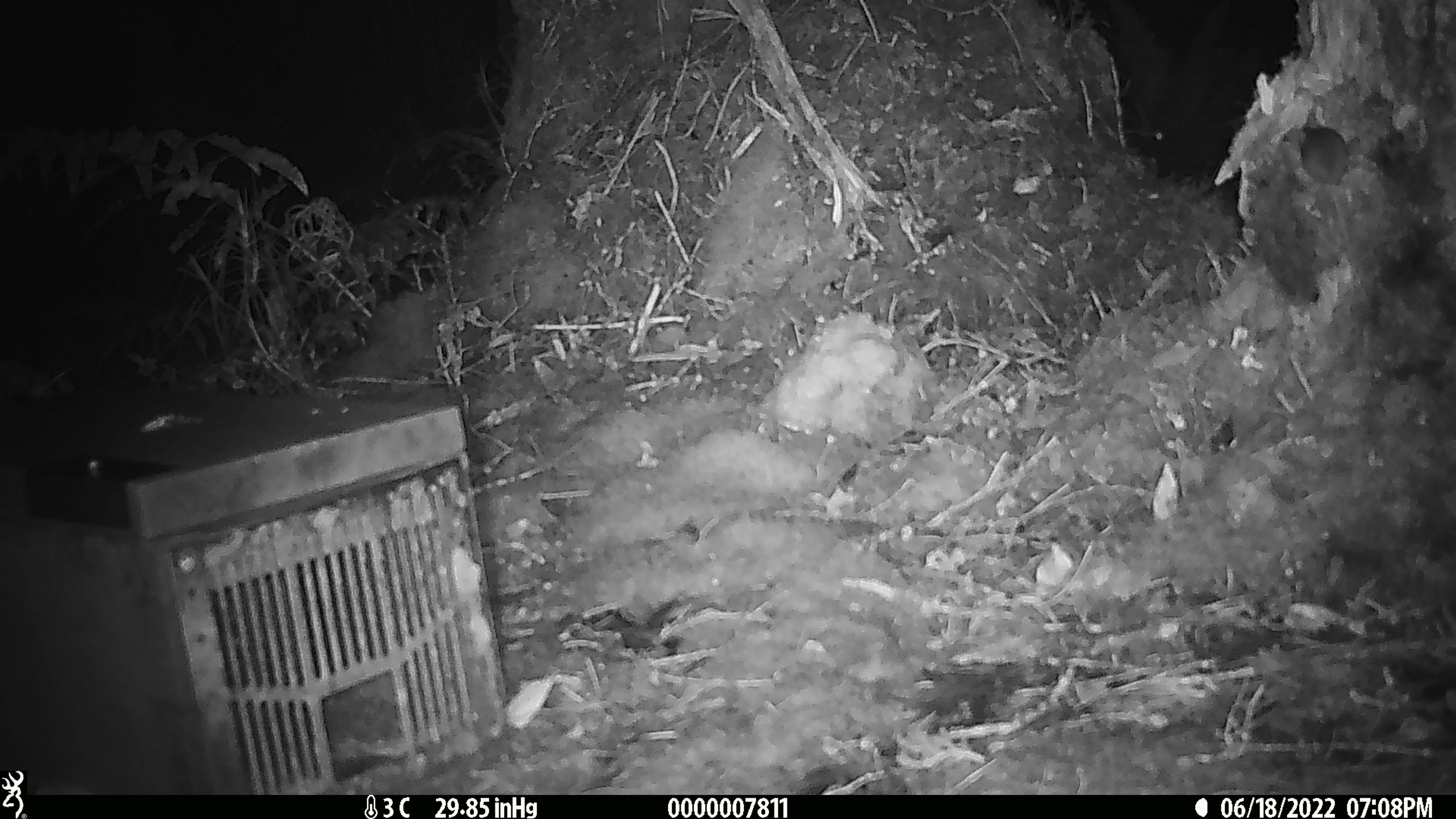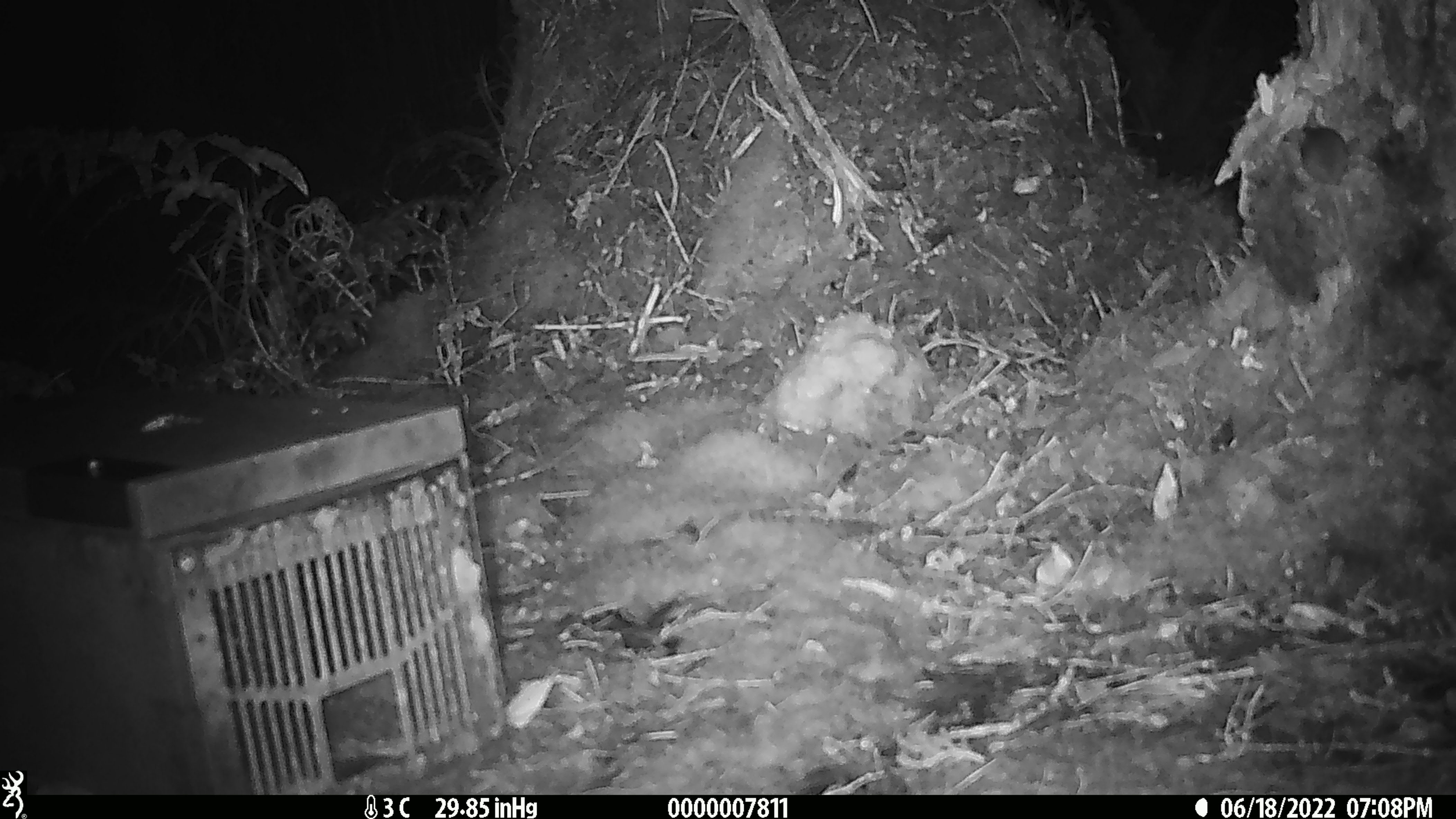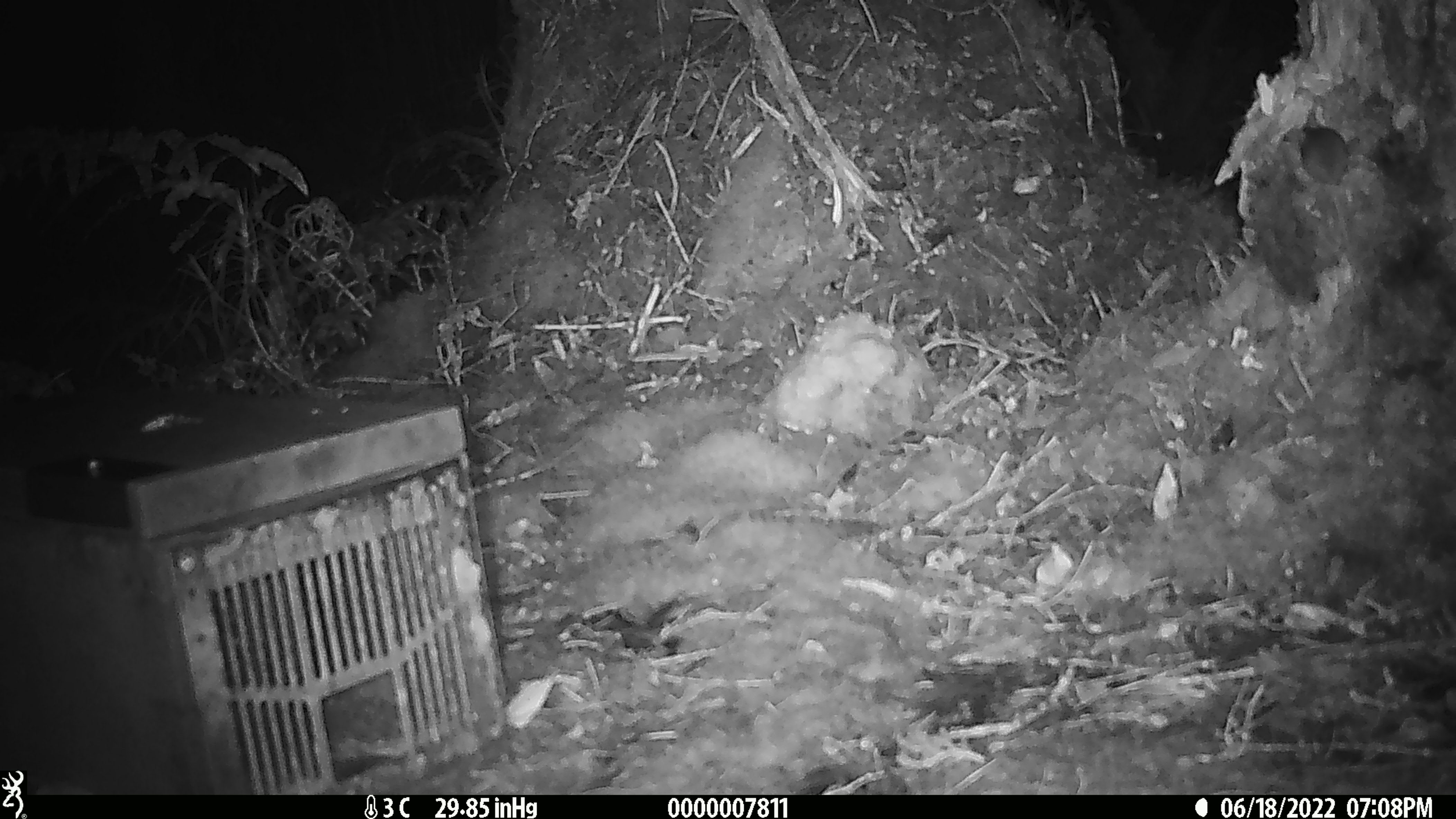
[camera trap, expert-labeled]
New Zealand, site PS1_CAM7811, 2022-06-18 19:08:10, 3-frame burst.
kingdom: Animalia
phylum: Chordata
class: Mammalia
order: Rodentia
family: Muridae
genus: Mus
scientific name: Mus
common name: mouse